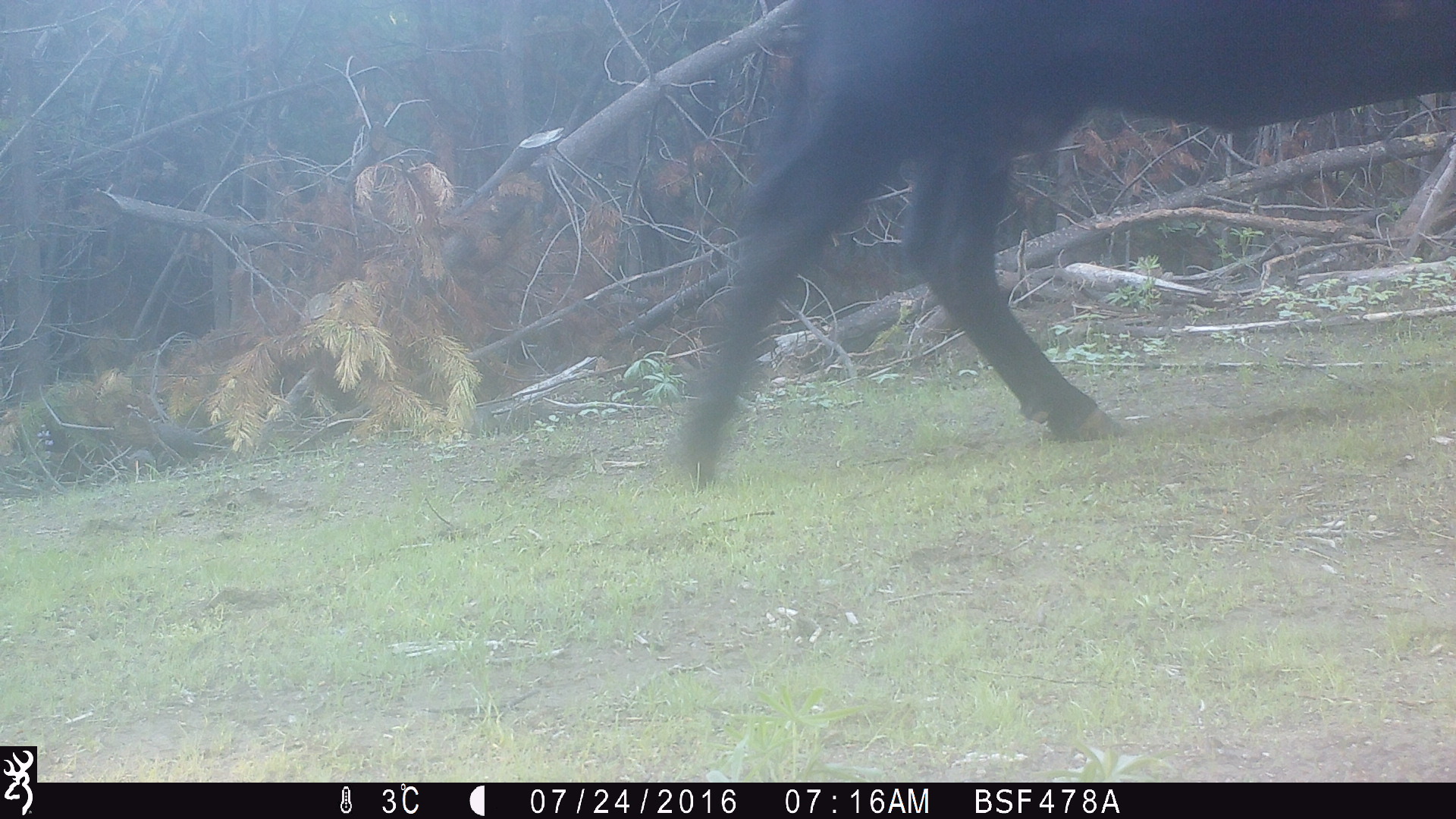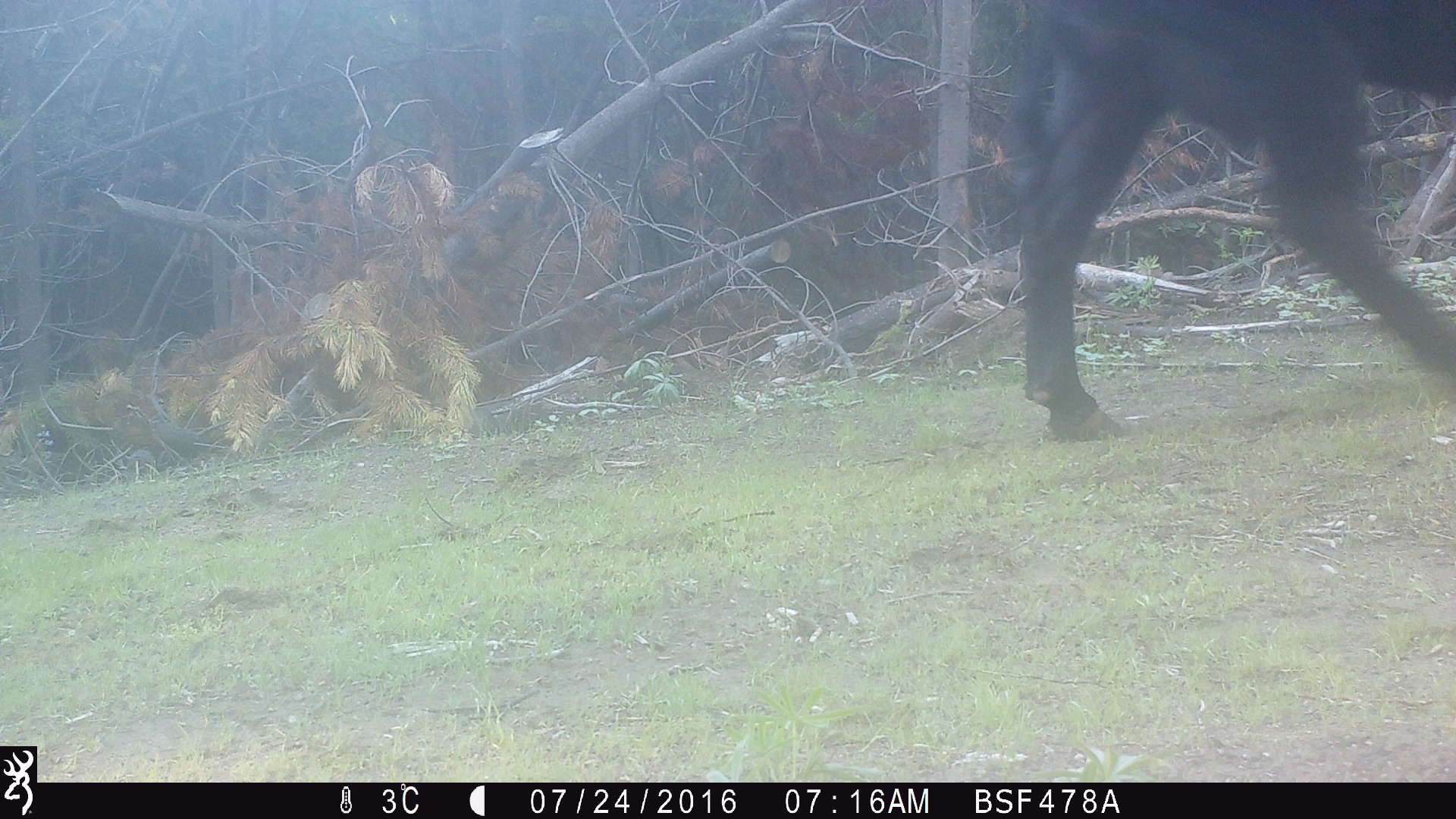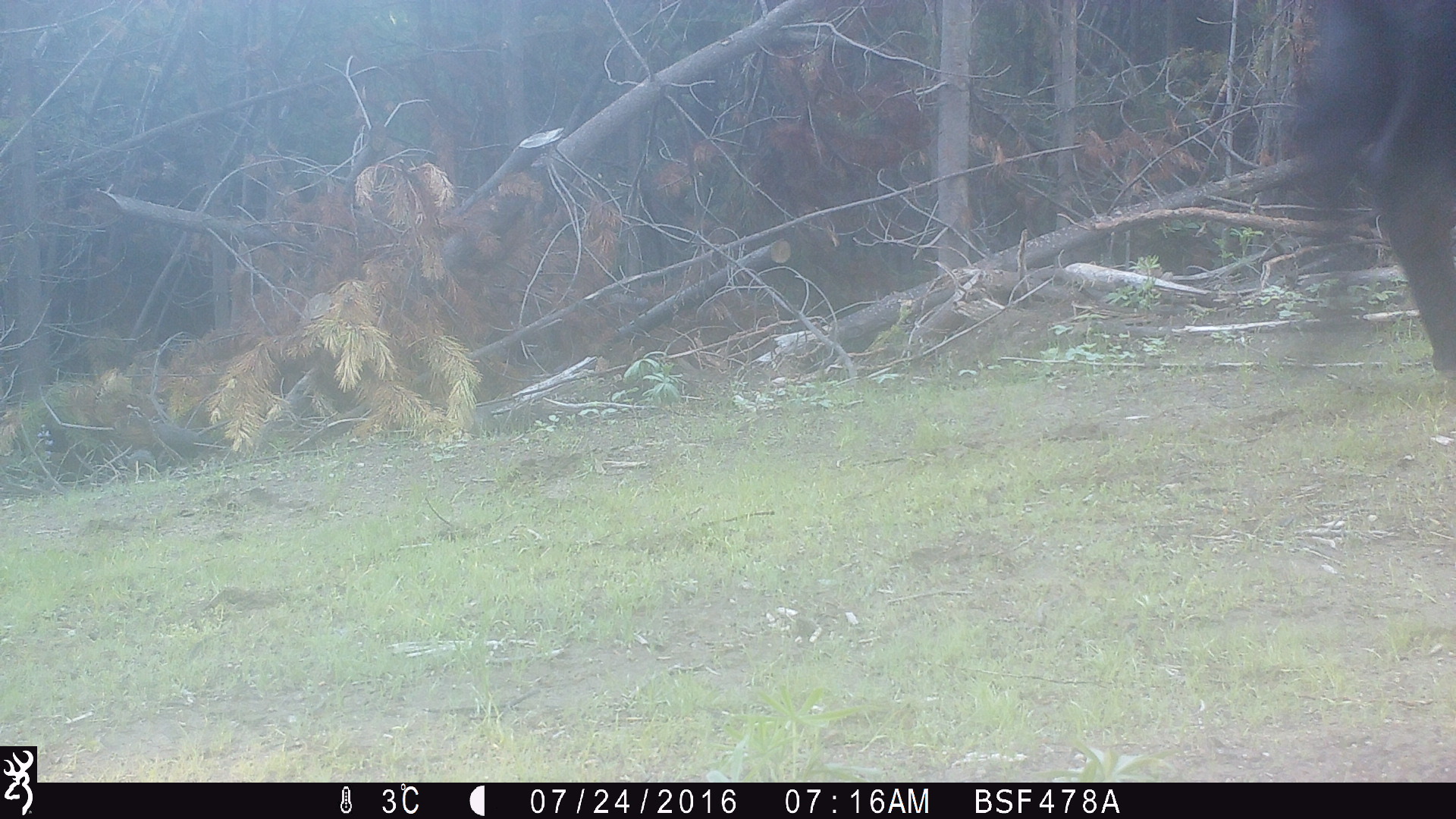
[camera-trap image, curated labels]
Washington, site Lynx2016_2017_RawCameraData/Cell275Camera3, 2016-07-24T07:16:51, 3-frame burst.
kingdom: Animalia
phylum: Chordata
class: Mammalia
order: Artiodactyla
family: Bovidae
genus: Bos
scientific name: Bos taurus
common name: domestic cattle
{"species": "domestic cattle (Bos taurus)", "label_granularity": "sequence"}